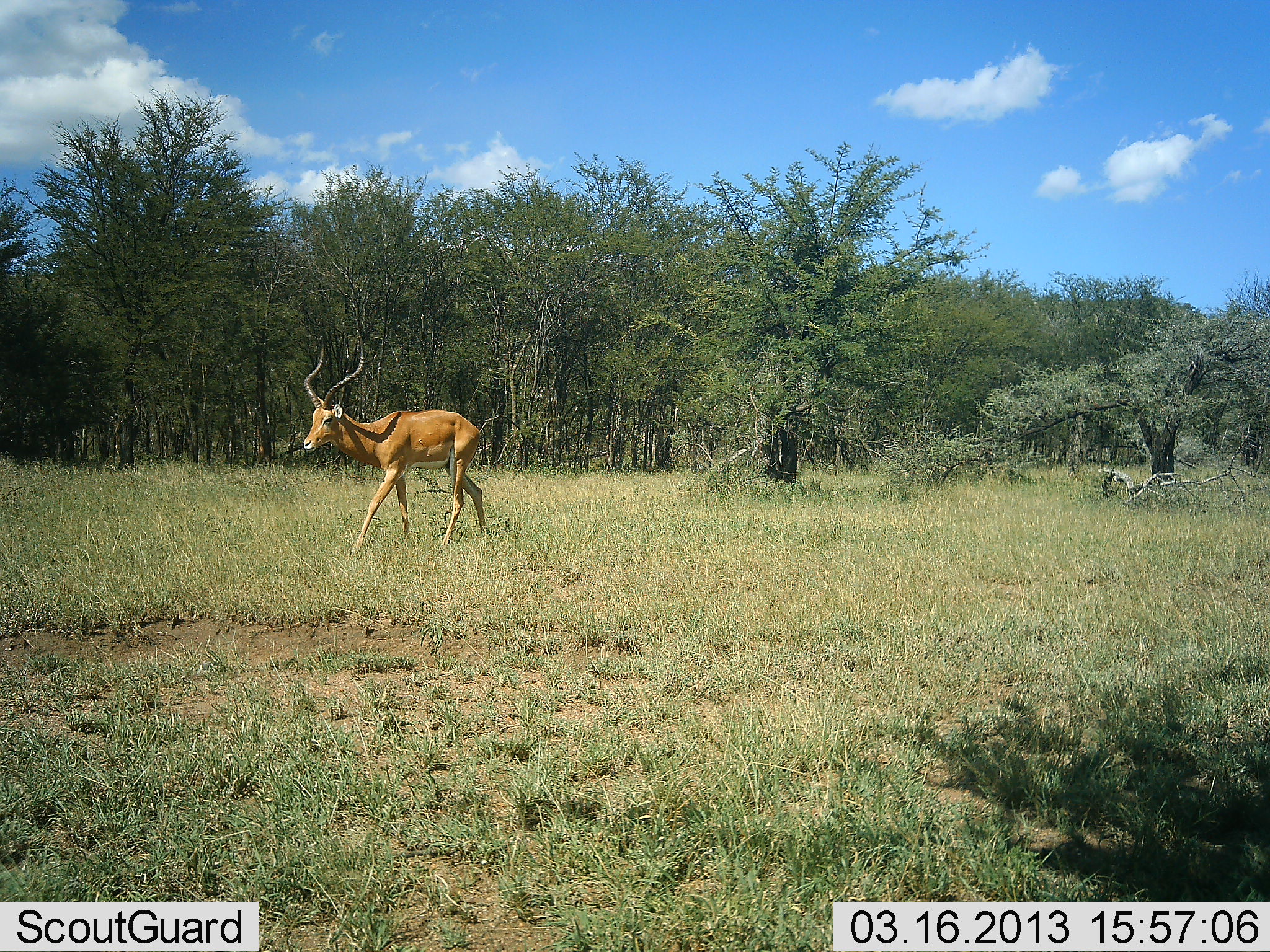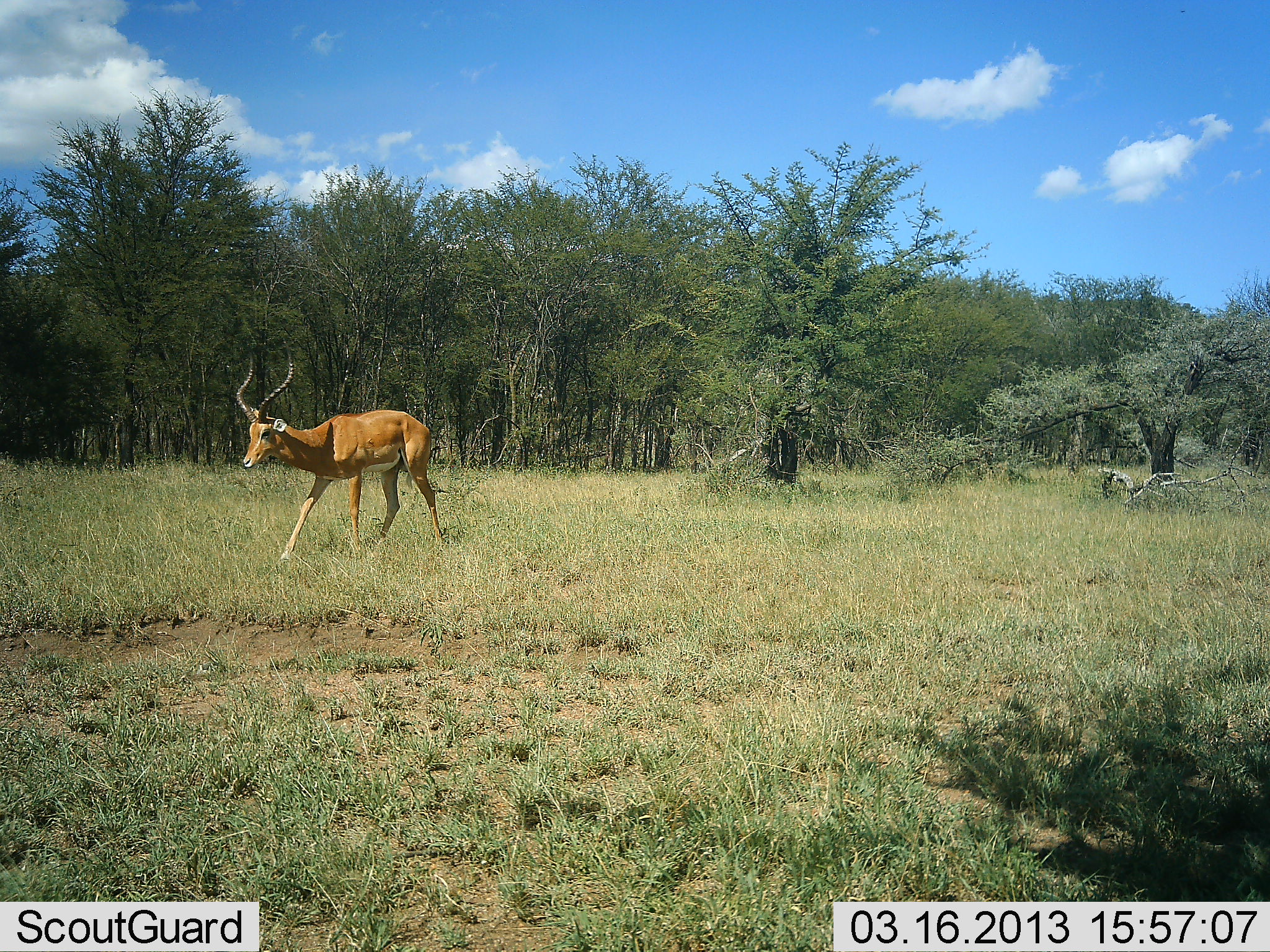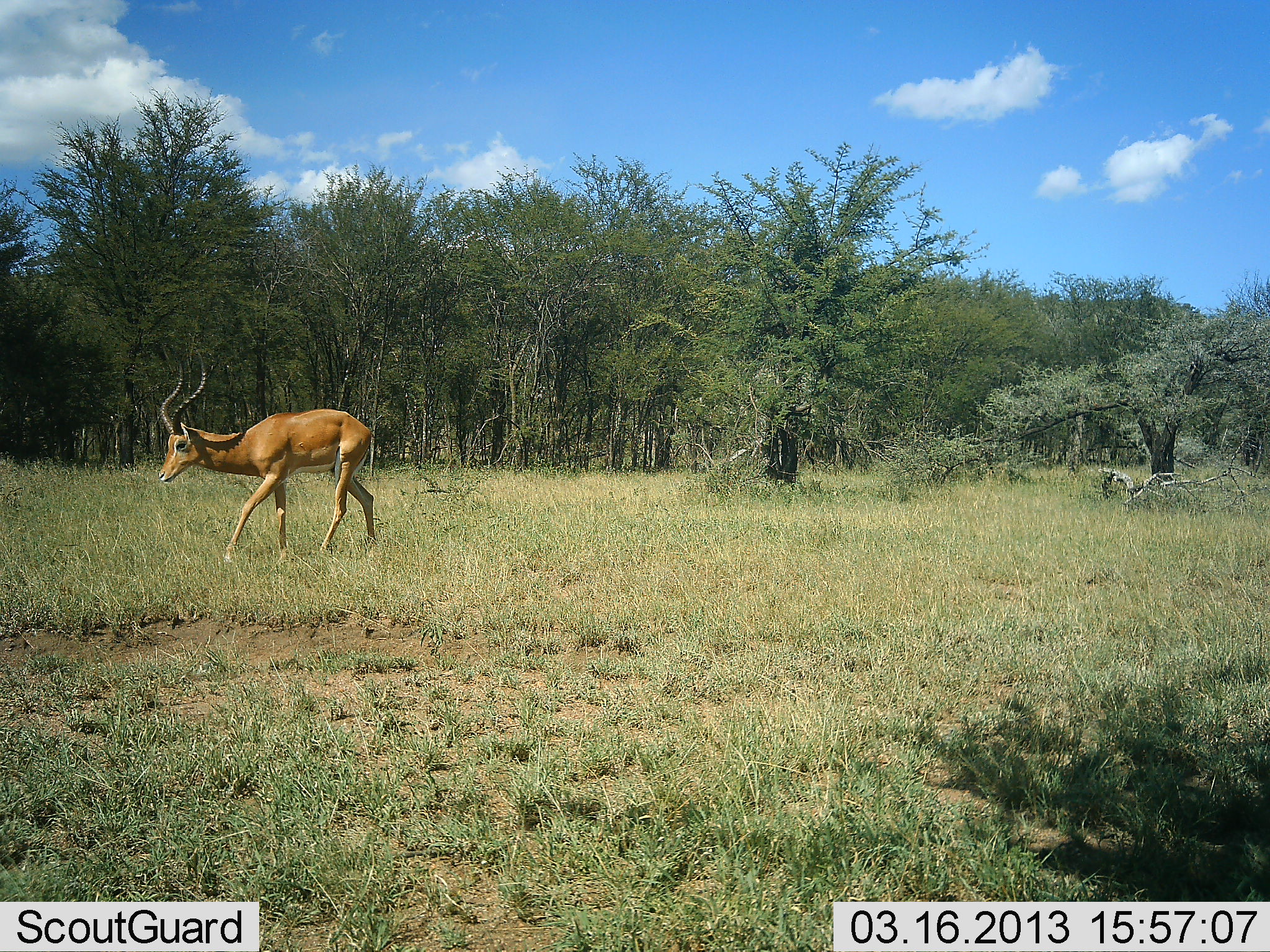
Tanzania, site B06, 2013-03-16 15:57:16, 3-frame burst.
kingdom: Animalia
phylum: Chordata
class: Mammalia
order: Artiodactyla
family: Bovidae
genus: Aepyceros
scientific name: Aepyceros melampus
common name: impala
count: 1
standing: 3%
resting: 0%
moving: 100%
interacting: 0%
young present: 0%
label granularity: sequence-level